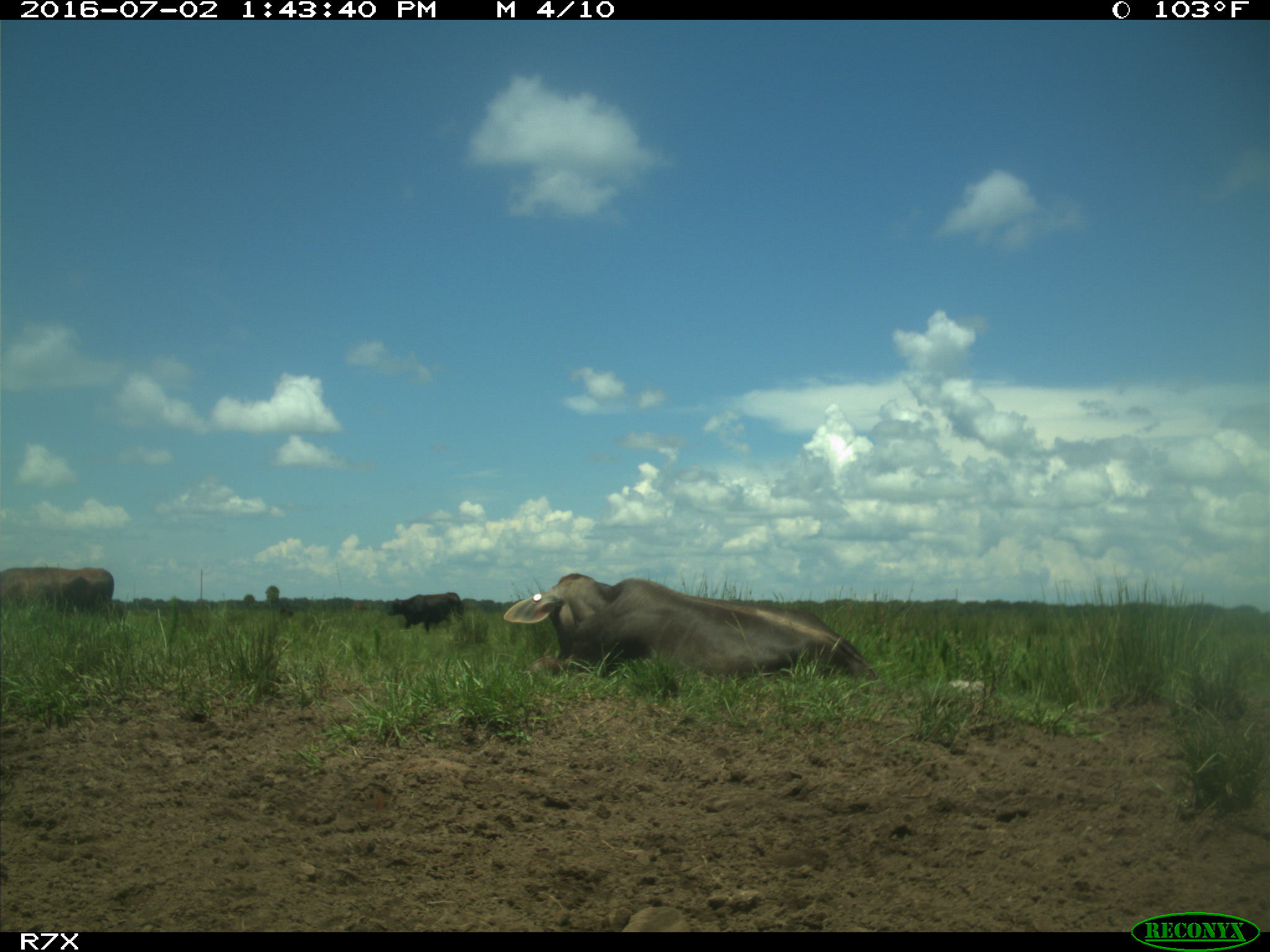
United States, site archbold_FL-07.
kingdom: Animalia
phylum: Chordata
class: Mammalia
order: Artiodactyla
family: Bovidae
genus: Bos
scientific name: Bos taurus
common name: domestic cow